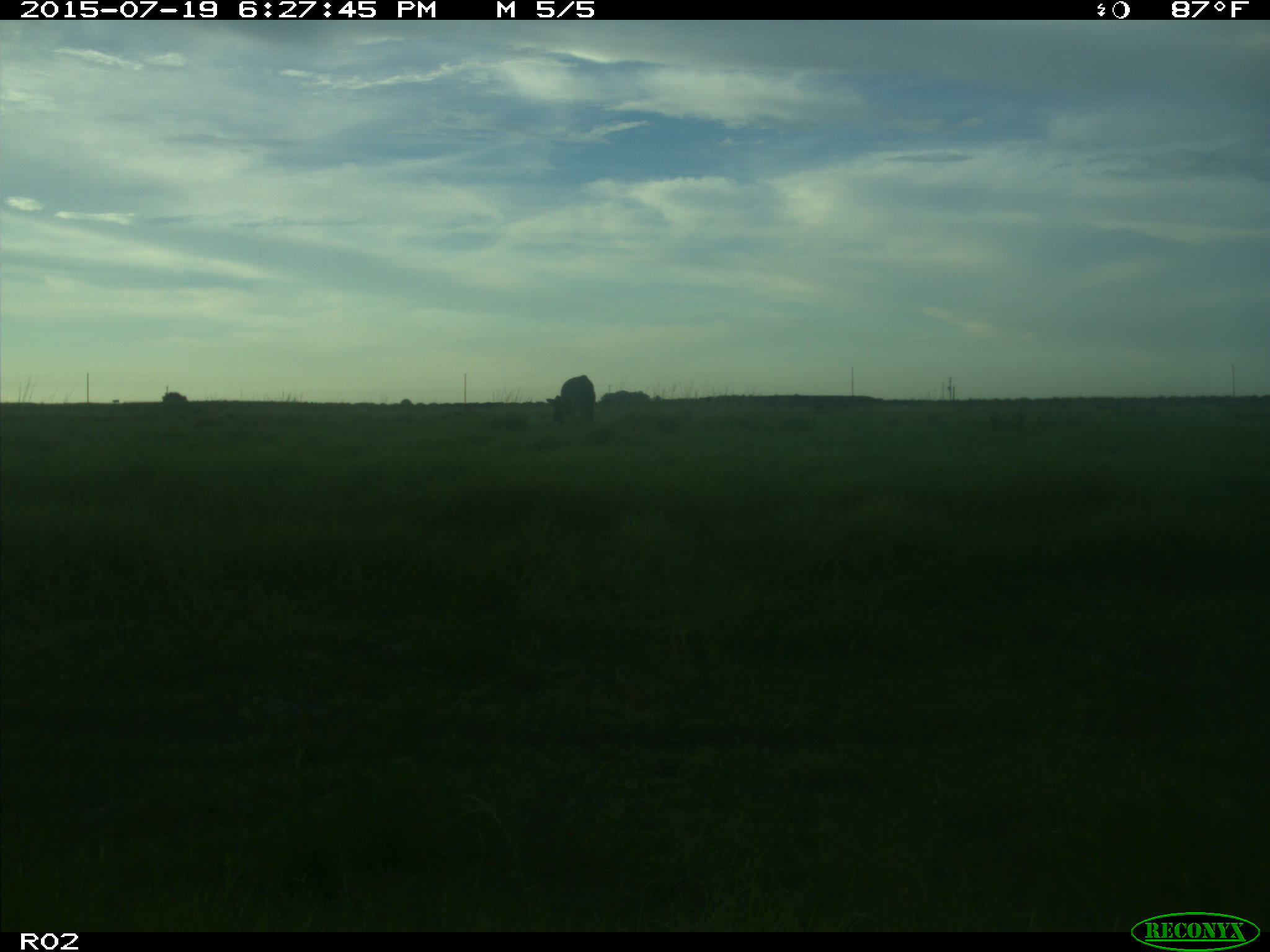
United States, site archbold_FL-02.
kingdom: Animalia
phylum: Chordata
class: Mammalia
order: Artiodactyla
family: Bovidae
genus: Bos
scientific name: Bos taurus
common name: domestic cow